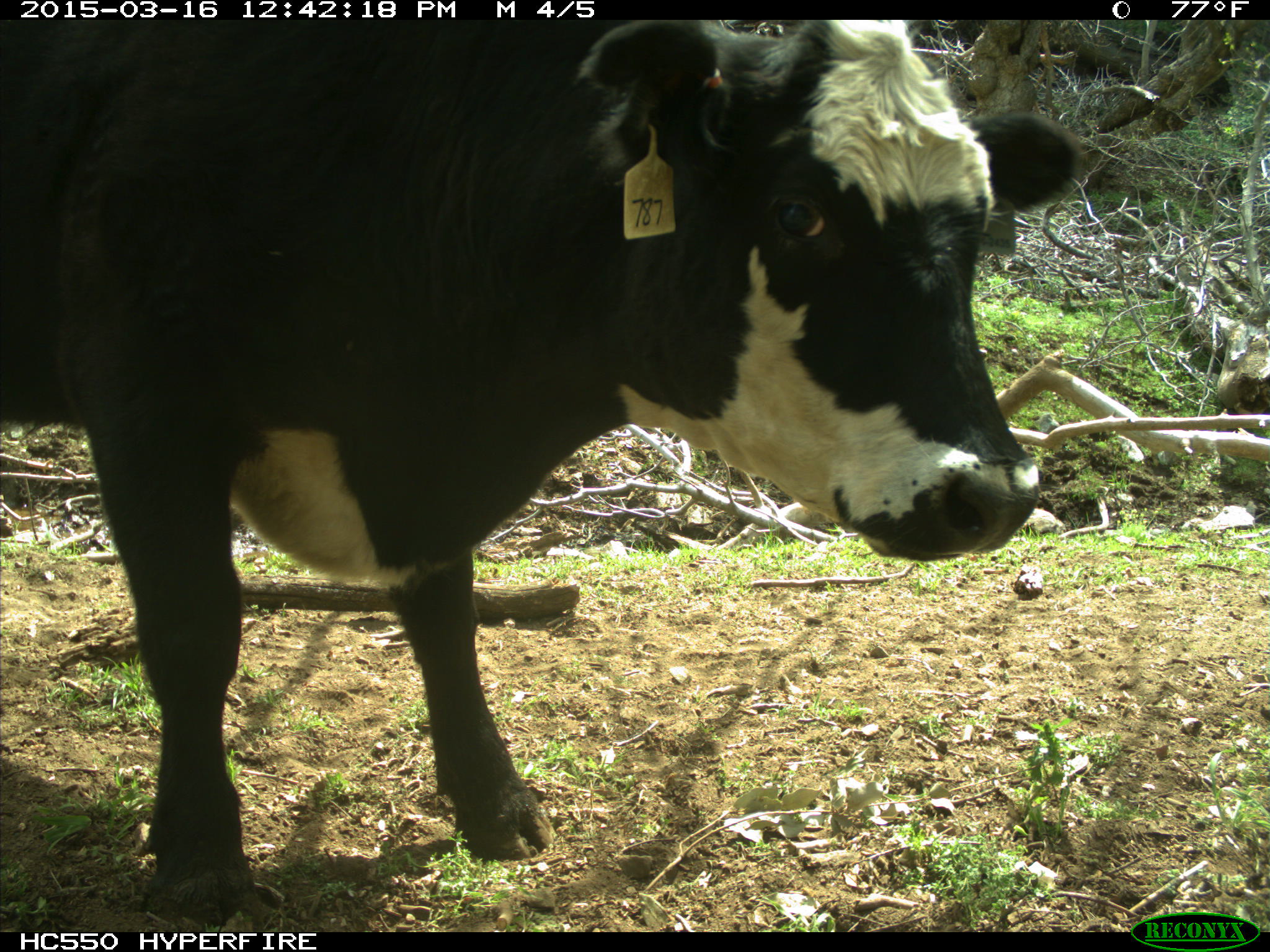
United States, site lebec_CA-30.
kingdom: Animalia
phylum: Chordata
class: Mammalia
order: Artiodactyla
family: Bovidae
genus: Bos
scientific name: Bos taurus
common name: domestic cow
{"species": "Bos taurus (domestic cow)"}